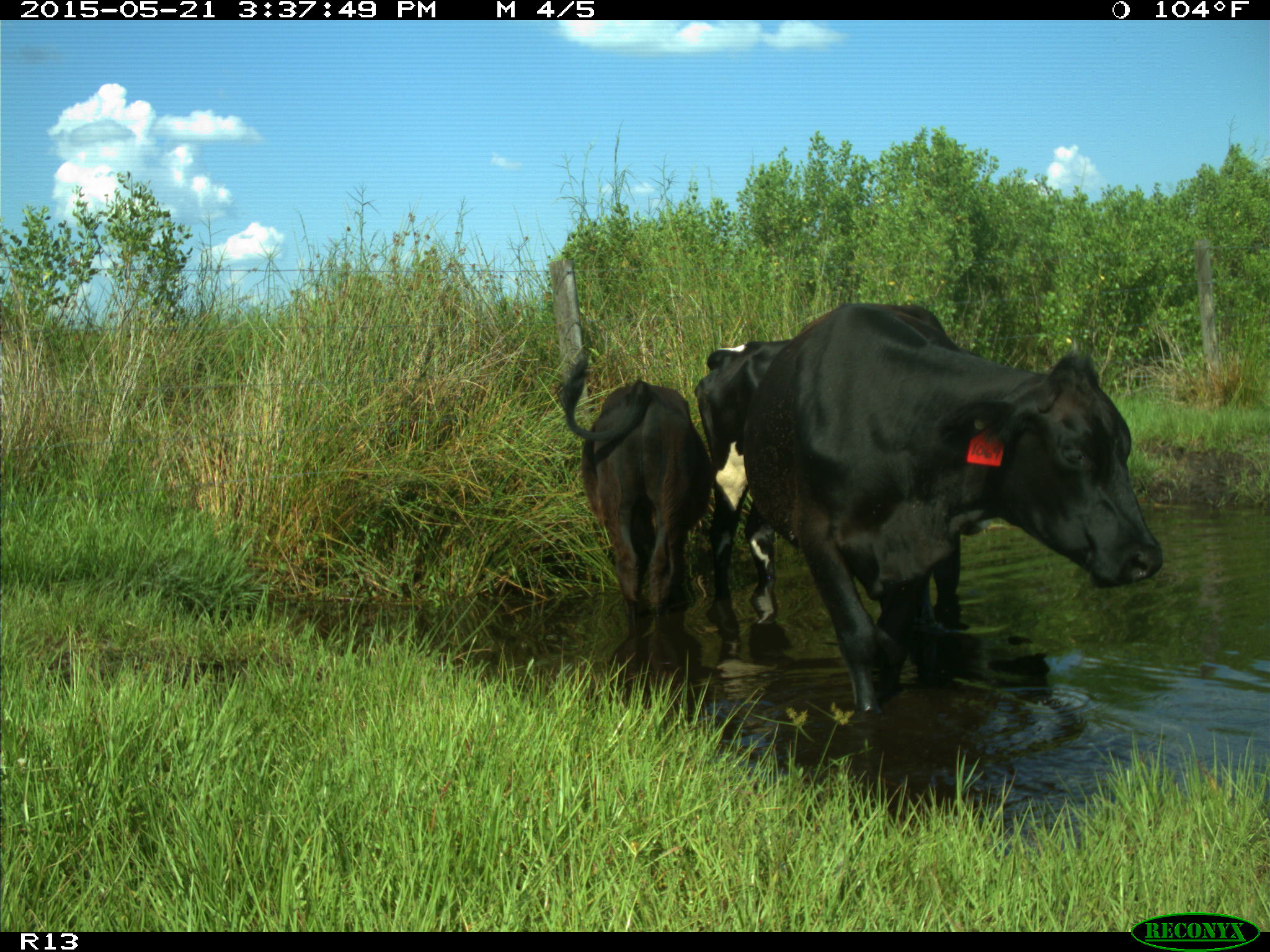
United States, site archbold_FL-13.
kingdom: Animalia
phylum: Chordata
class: Mammalia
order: Artiodactyla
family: Bovidae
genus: Bos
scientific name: Bos taurus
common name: domestic cow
Bos taurus (domestic cow).